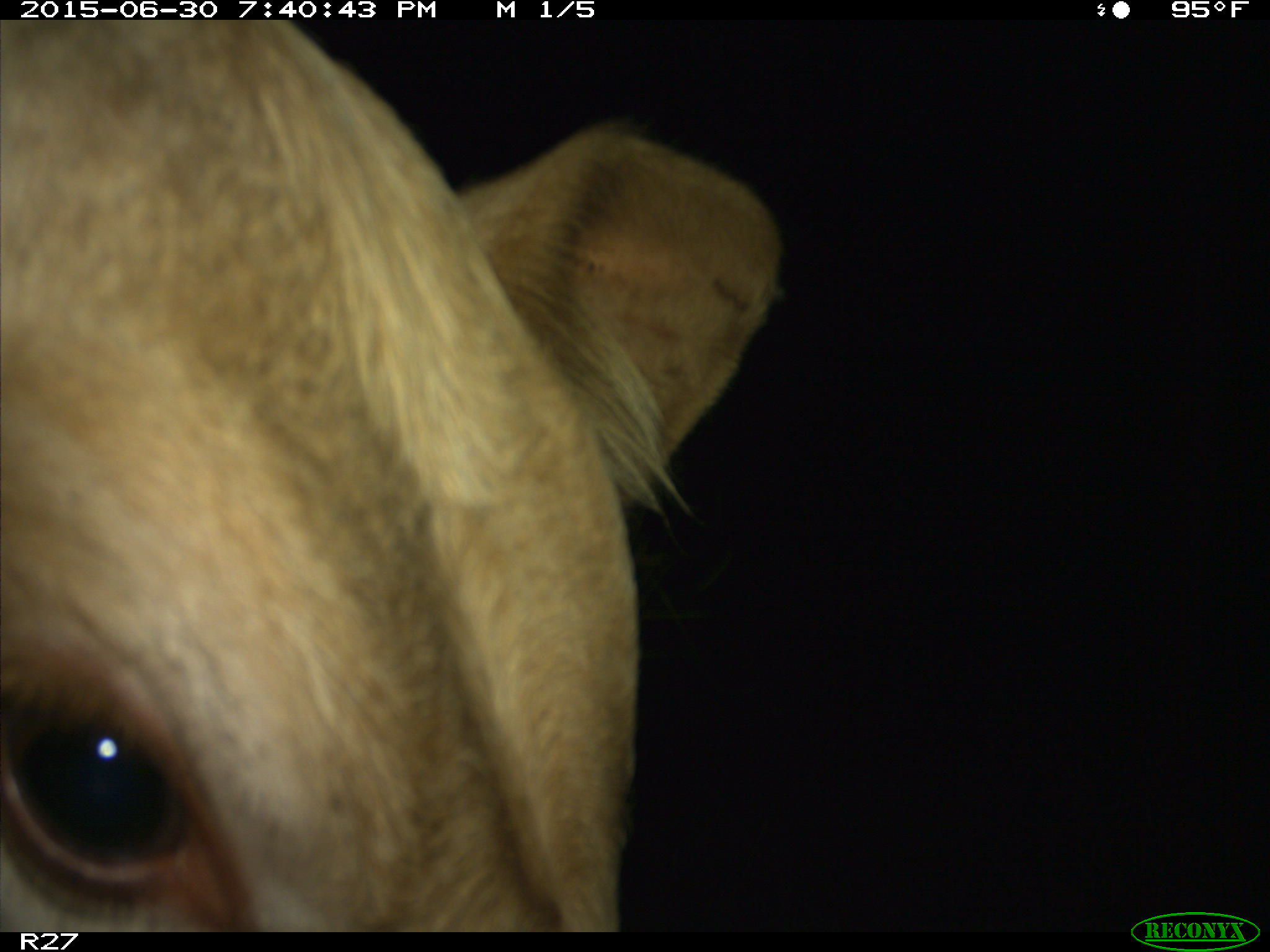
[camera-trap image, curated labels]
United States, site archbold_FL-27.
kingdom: Animalia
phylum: Chordata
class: Mammalia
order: Artiodactyla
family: Bovidae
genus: Bos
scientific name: Bos taurus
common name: domestic cow